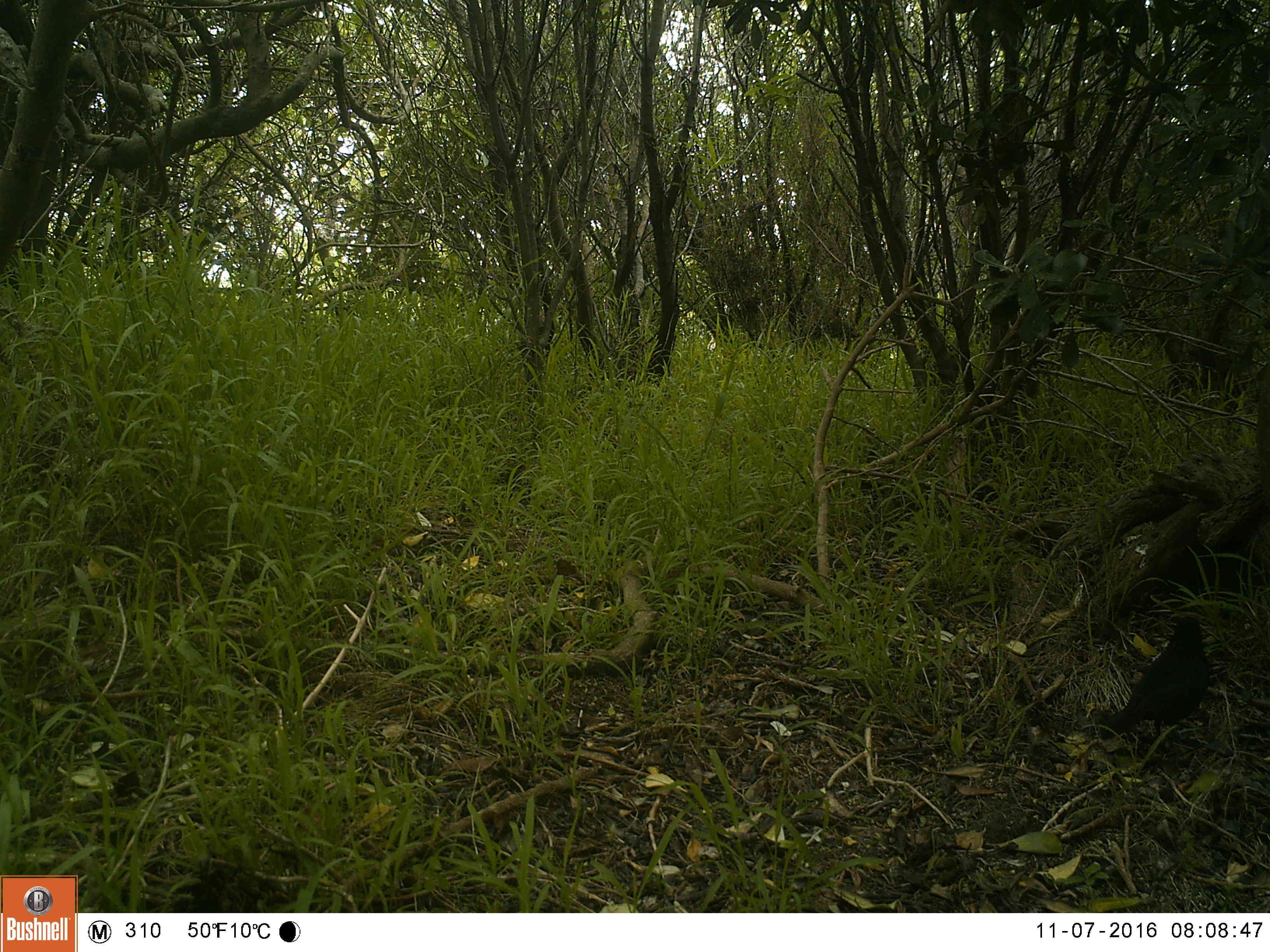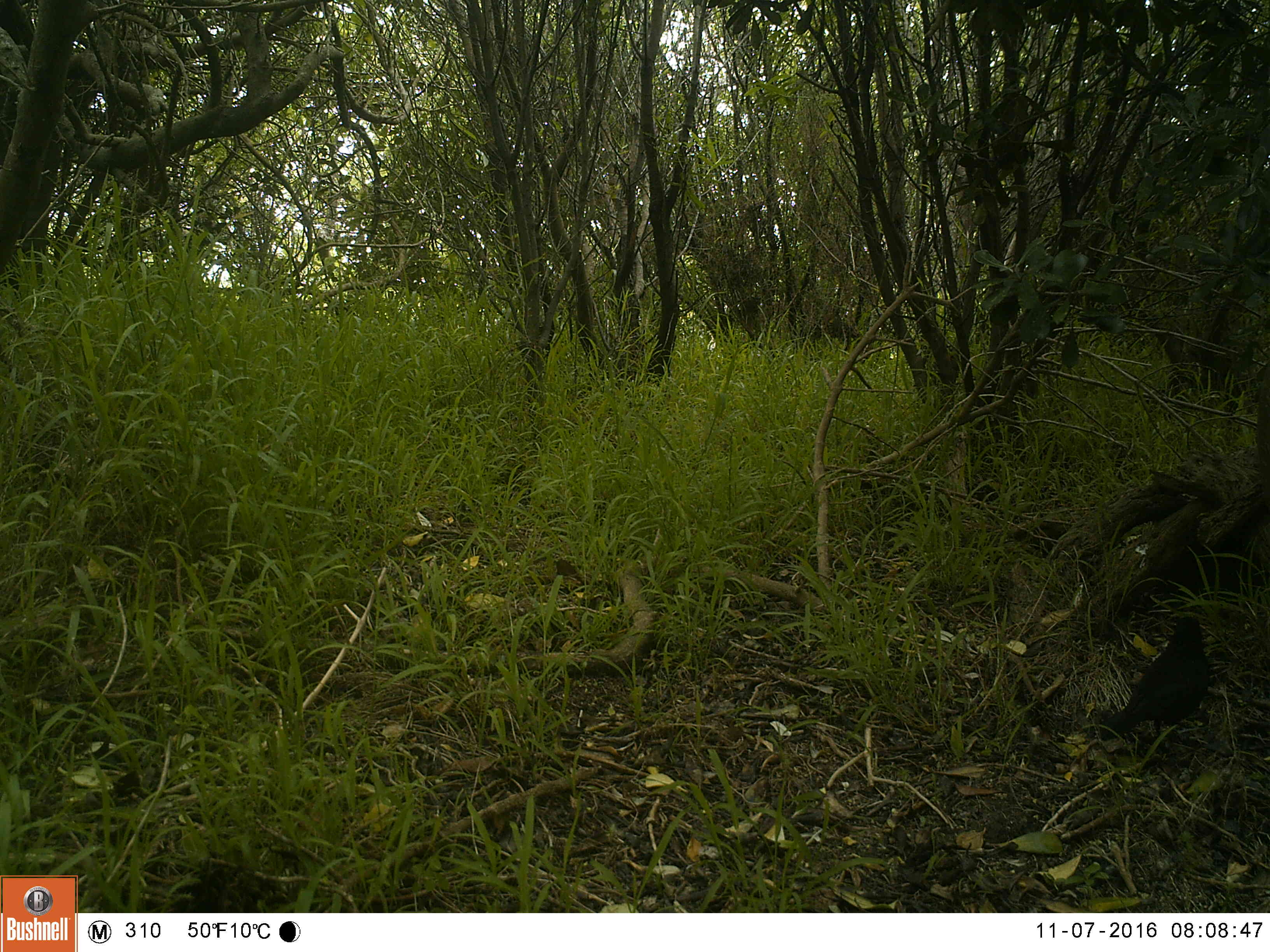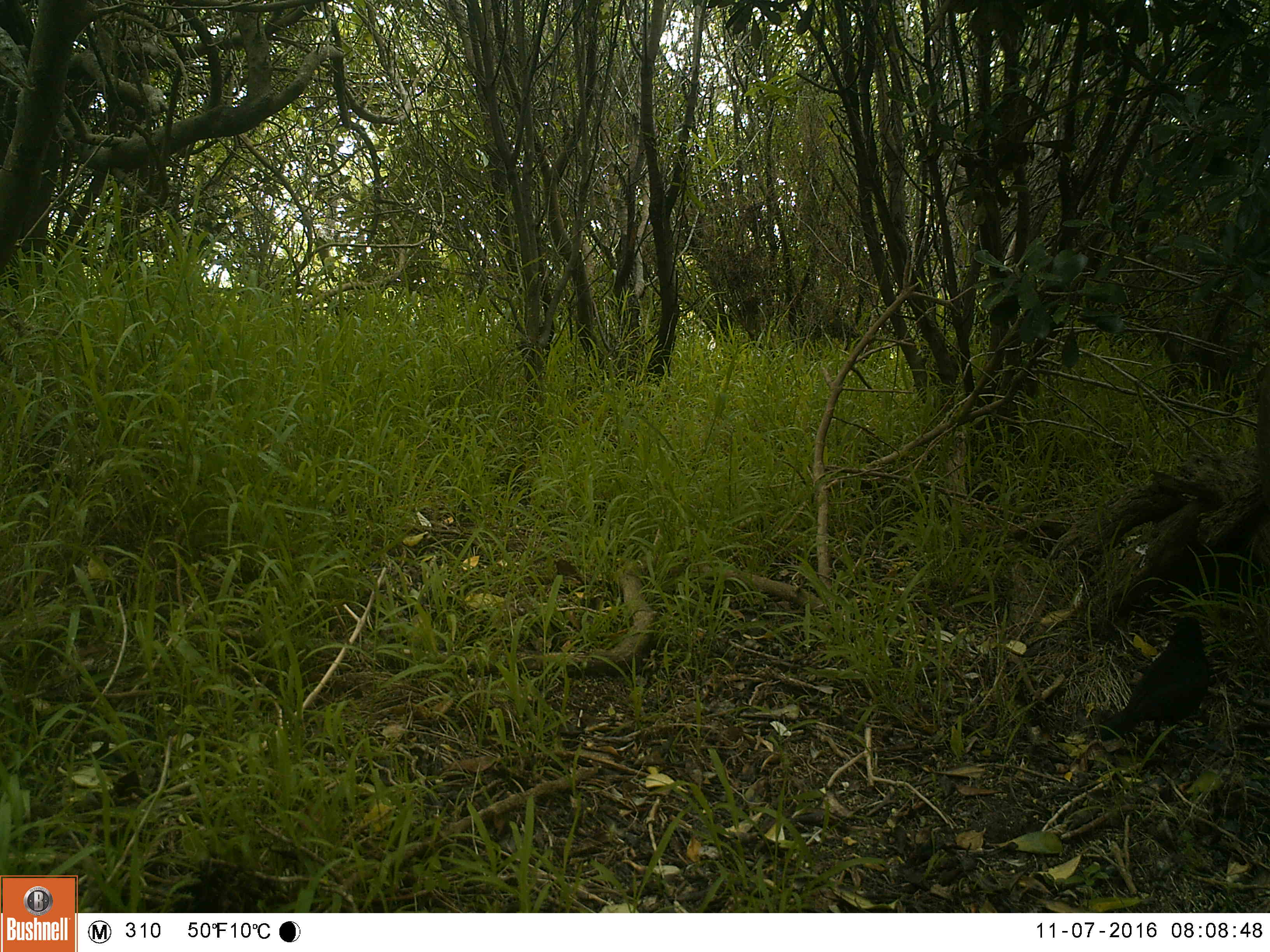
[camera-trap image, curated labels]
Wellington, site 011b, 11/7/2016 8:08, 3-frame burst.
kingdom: Animalia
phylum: Chordata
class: Aves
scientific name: Aves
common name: bird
Bird (Aves).